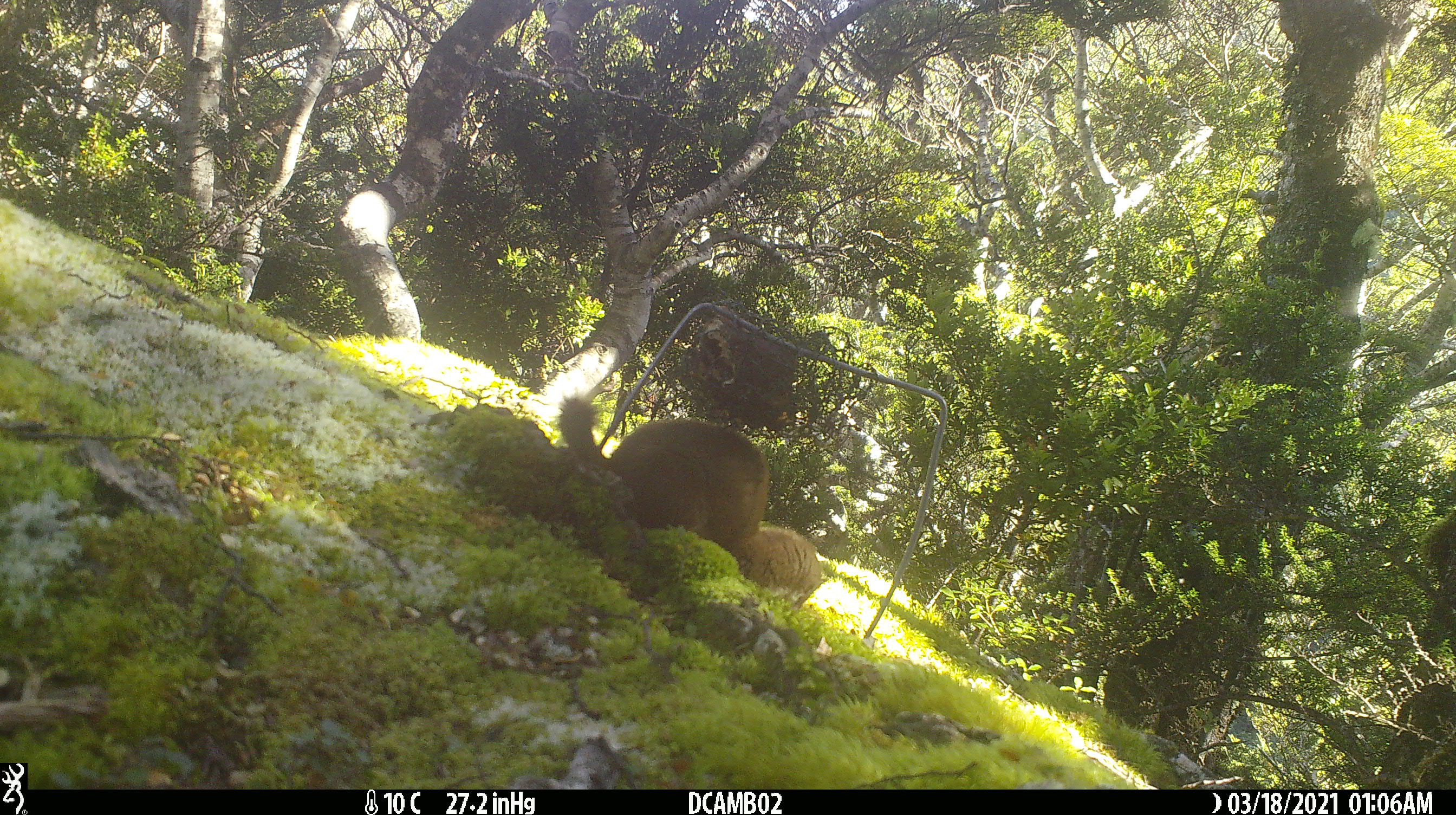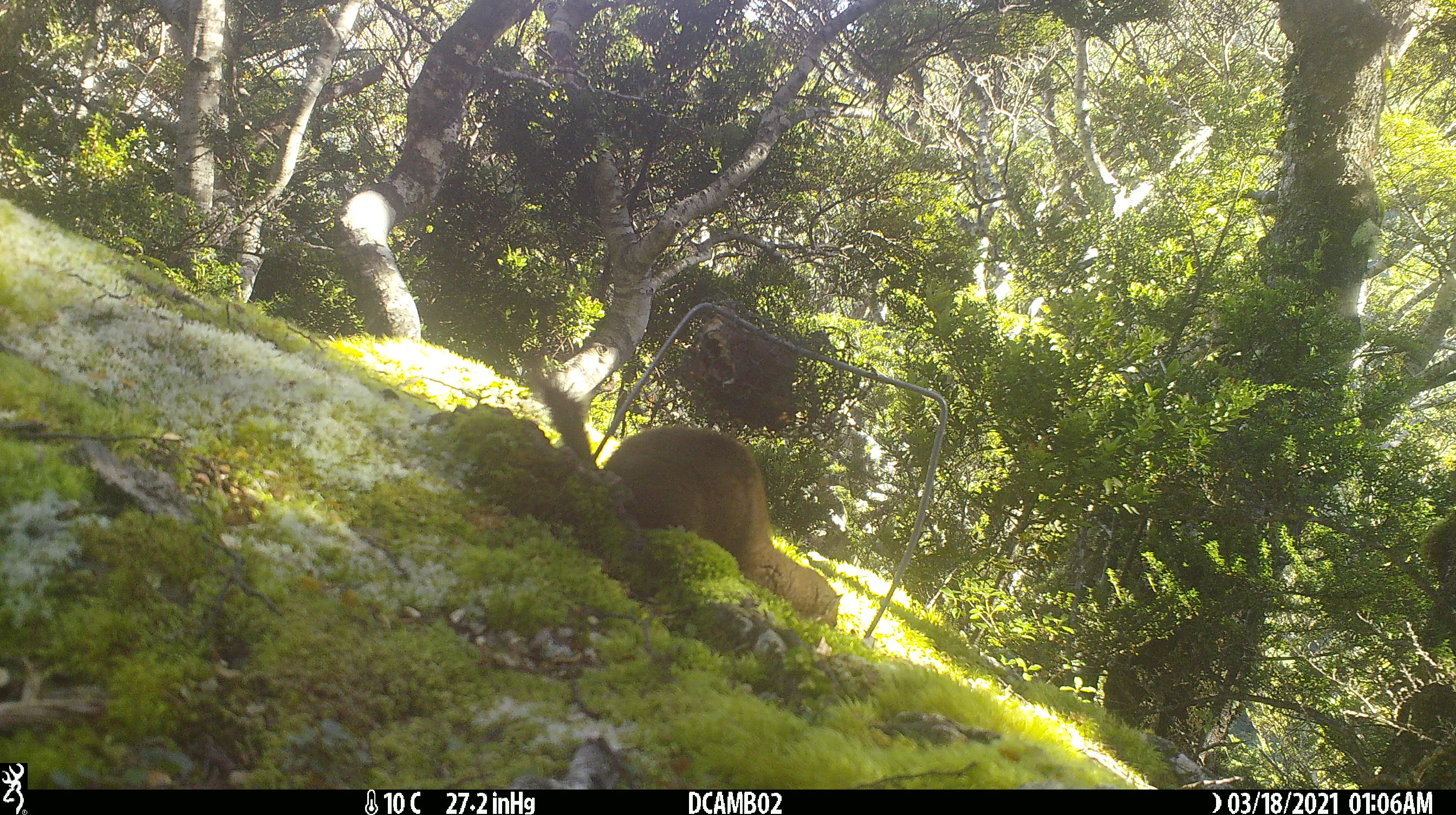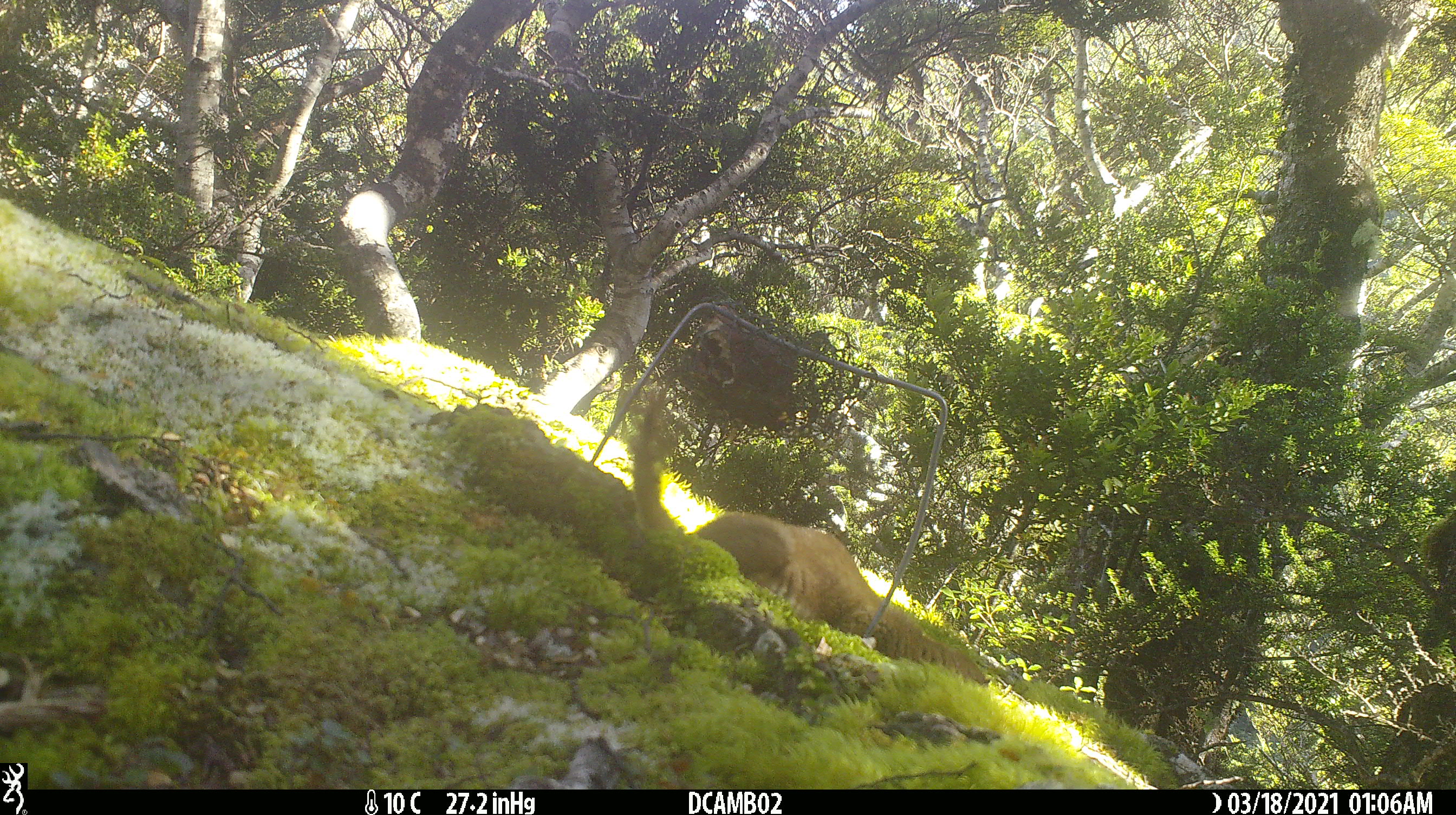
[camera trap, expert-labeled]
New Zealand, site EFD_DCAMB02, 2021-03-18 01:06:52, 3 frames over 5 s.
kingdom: Animalia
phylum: Chordata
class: Mammalia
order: Carnivora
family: Mustelidae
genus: Mustela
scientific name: Mustela erminea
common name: stoat